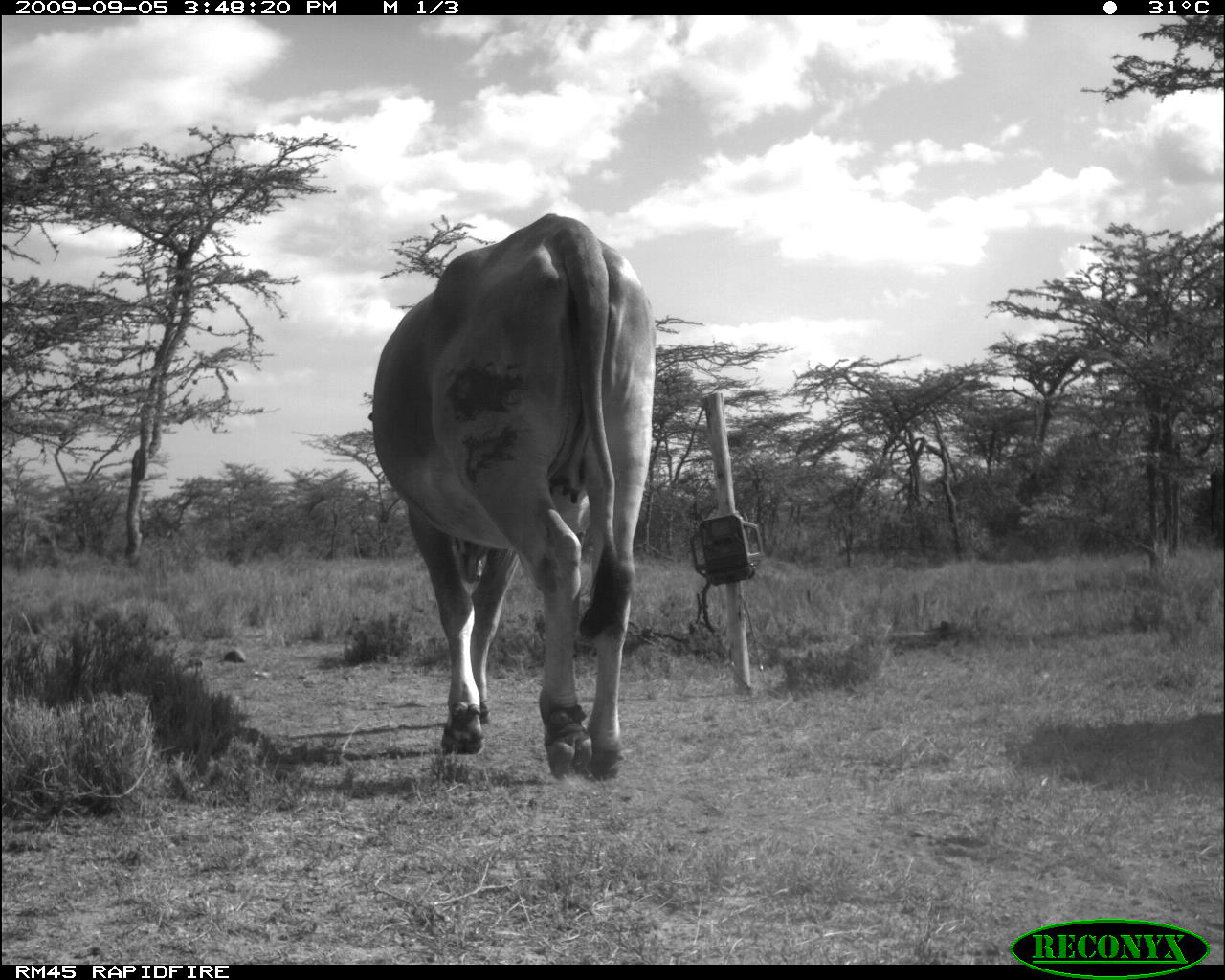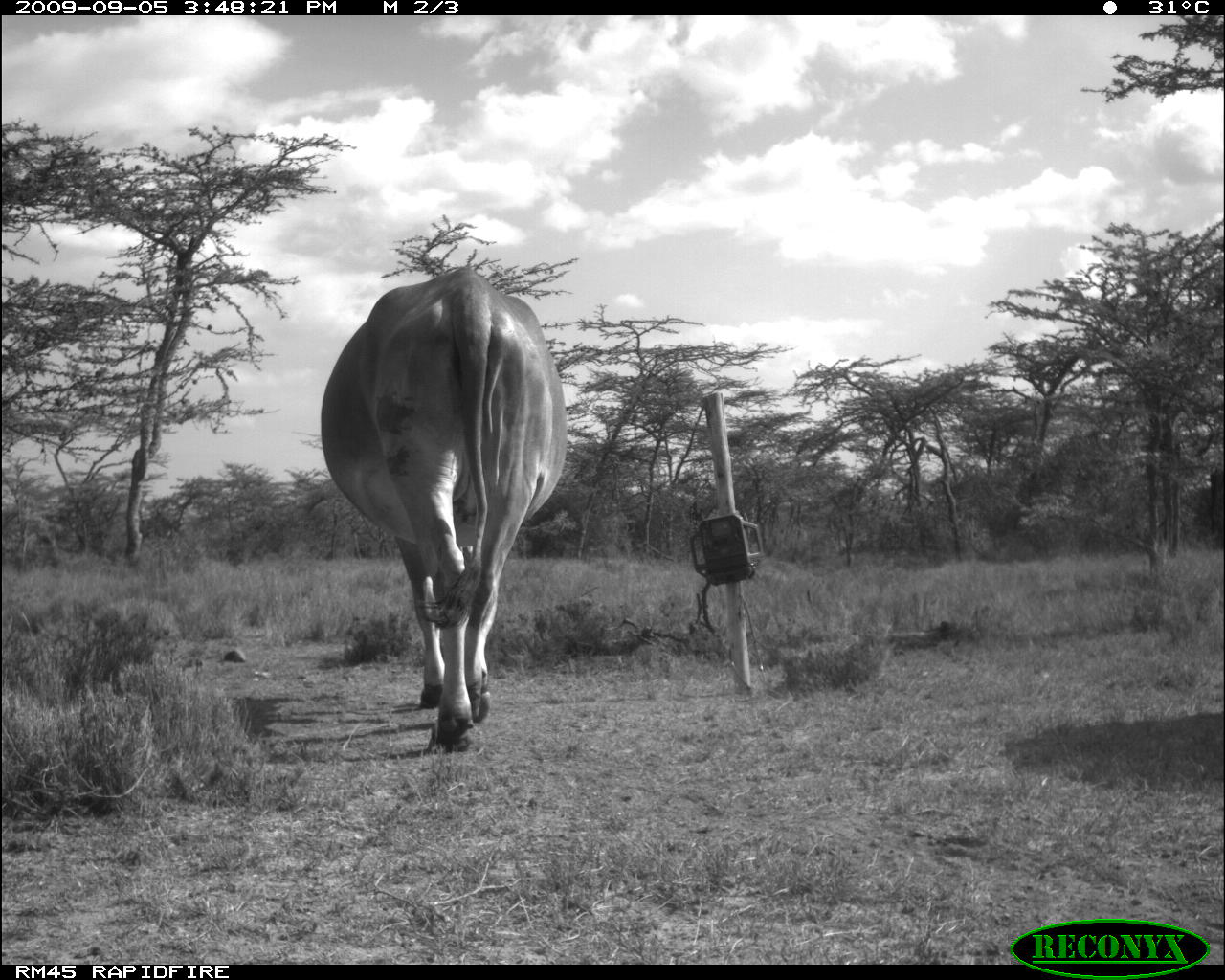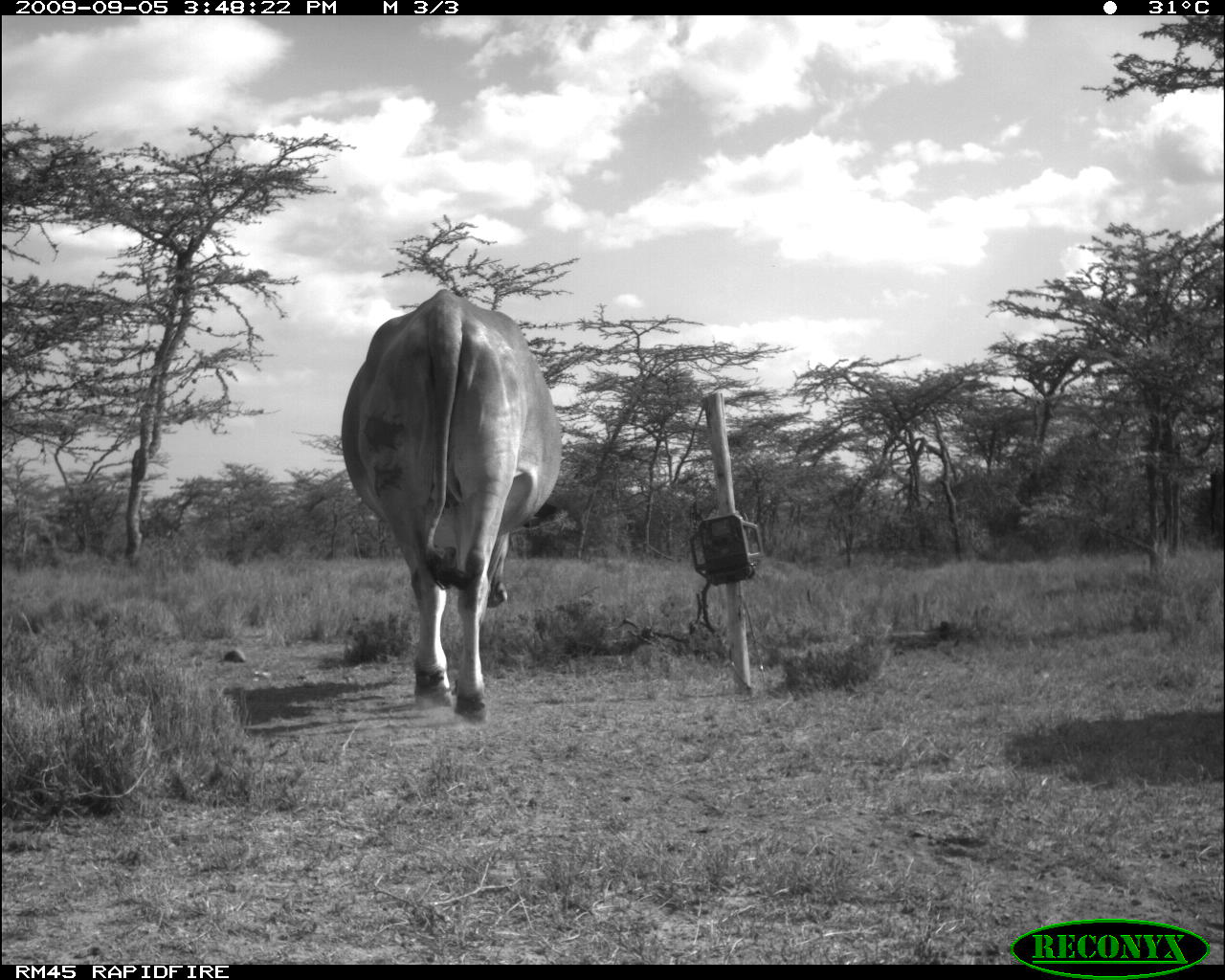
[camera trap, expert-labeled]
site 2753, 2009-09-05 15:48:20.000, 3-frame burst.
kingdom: Animalia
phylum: Chordata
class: Mammalia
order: Artiodactyla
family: Bovidae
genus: Bos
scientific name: Bos taurus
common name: domestic cattle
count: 1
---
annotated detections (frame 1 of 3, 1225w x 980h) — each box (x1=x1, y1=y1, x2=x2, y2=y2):
bos taurus: (x1=371, y1=212, x2=654, y2=783)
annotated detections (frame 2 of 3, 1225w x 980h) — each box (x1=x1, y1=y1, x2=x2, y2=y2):
bos taurus: (x1=320, y1=268, x2=567, y2=756)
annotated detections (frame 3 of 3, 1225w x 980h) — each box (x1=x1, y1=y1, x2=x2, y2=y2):
bos taurus: (x1=340, y1=291, x2=562, y2=725)